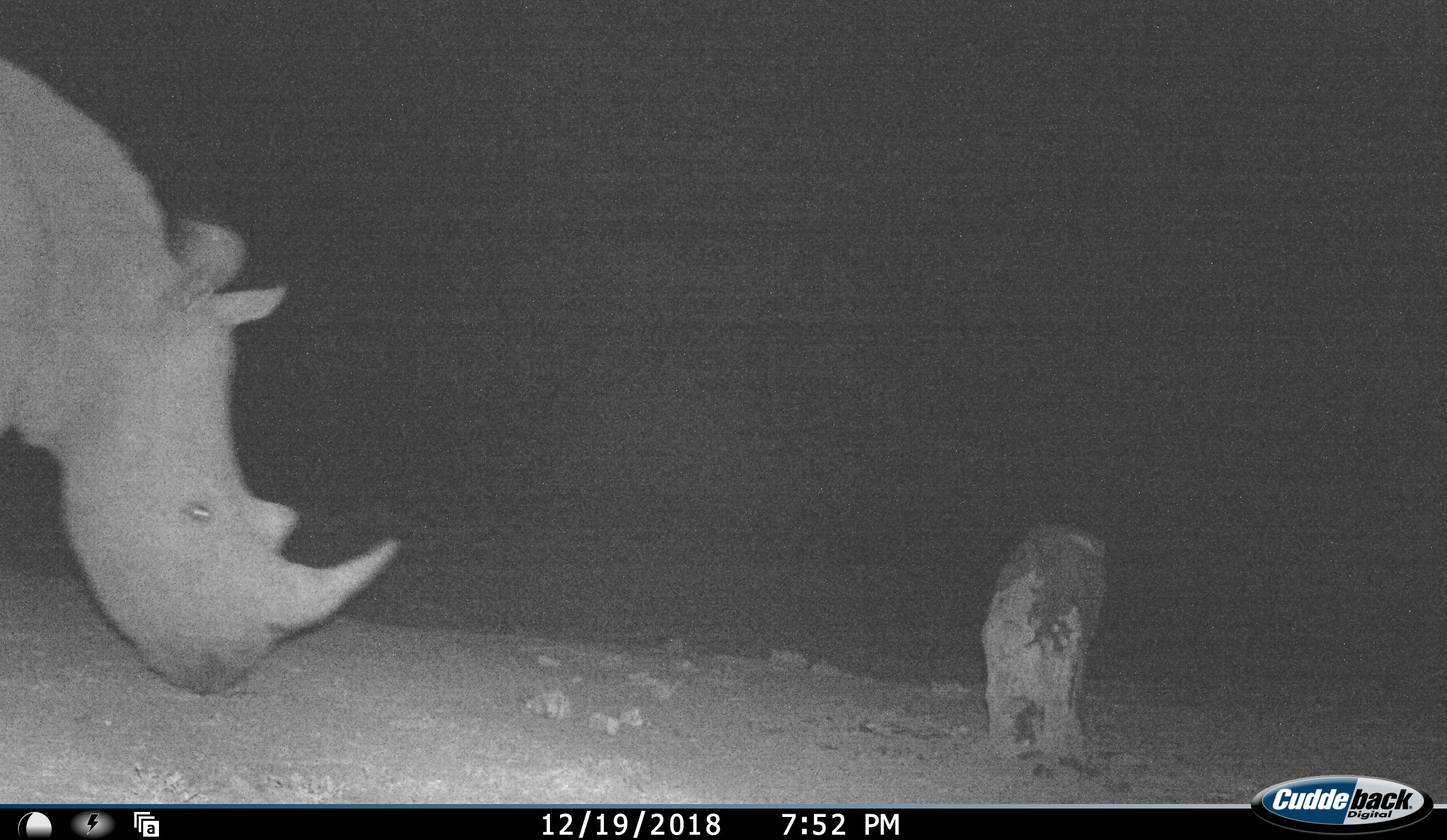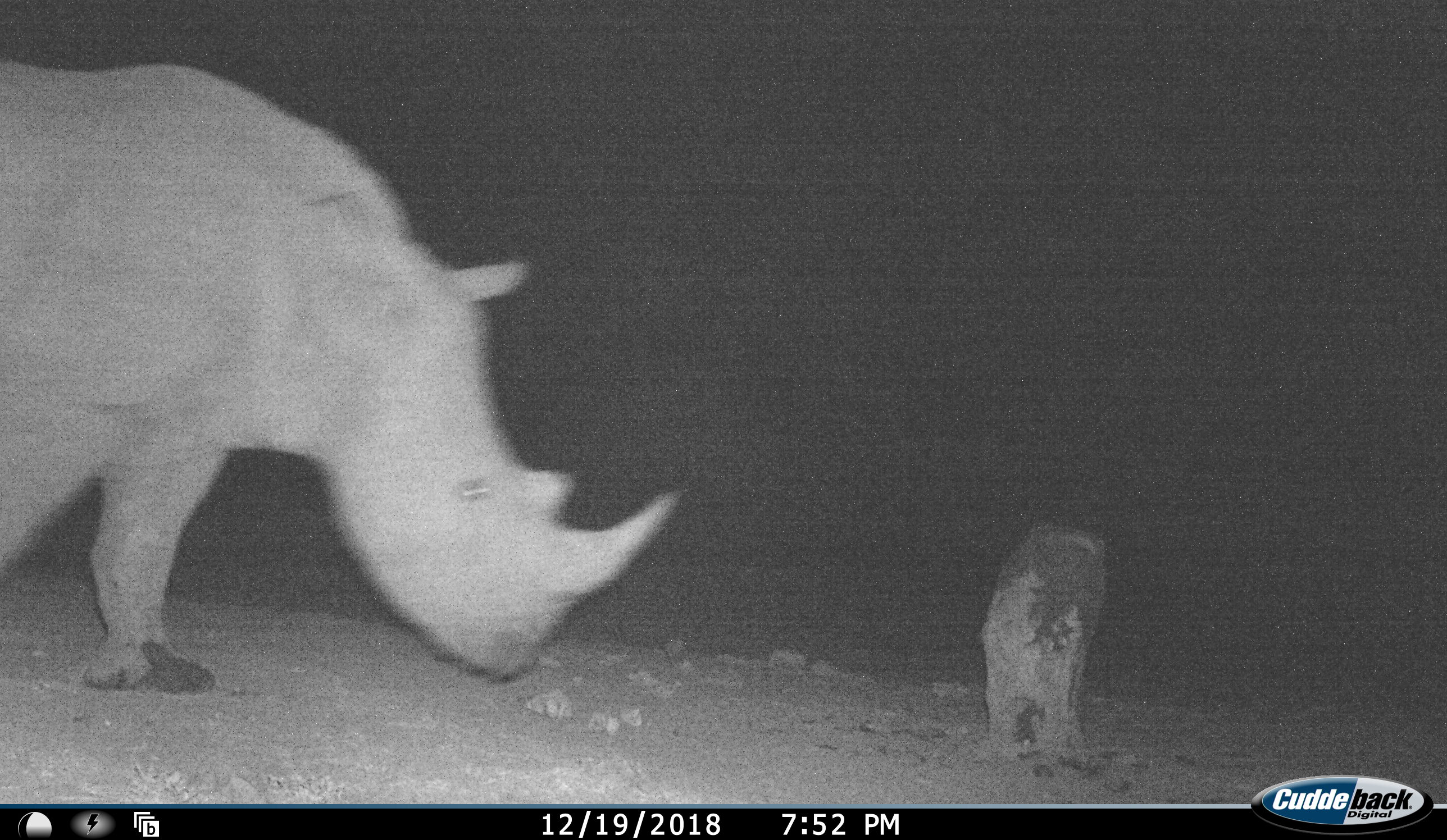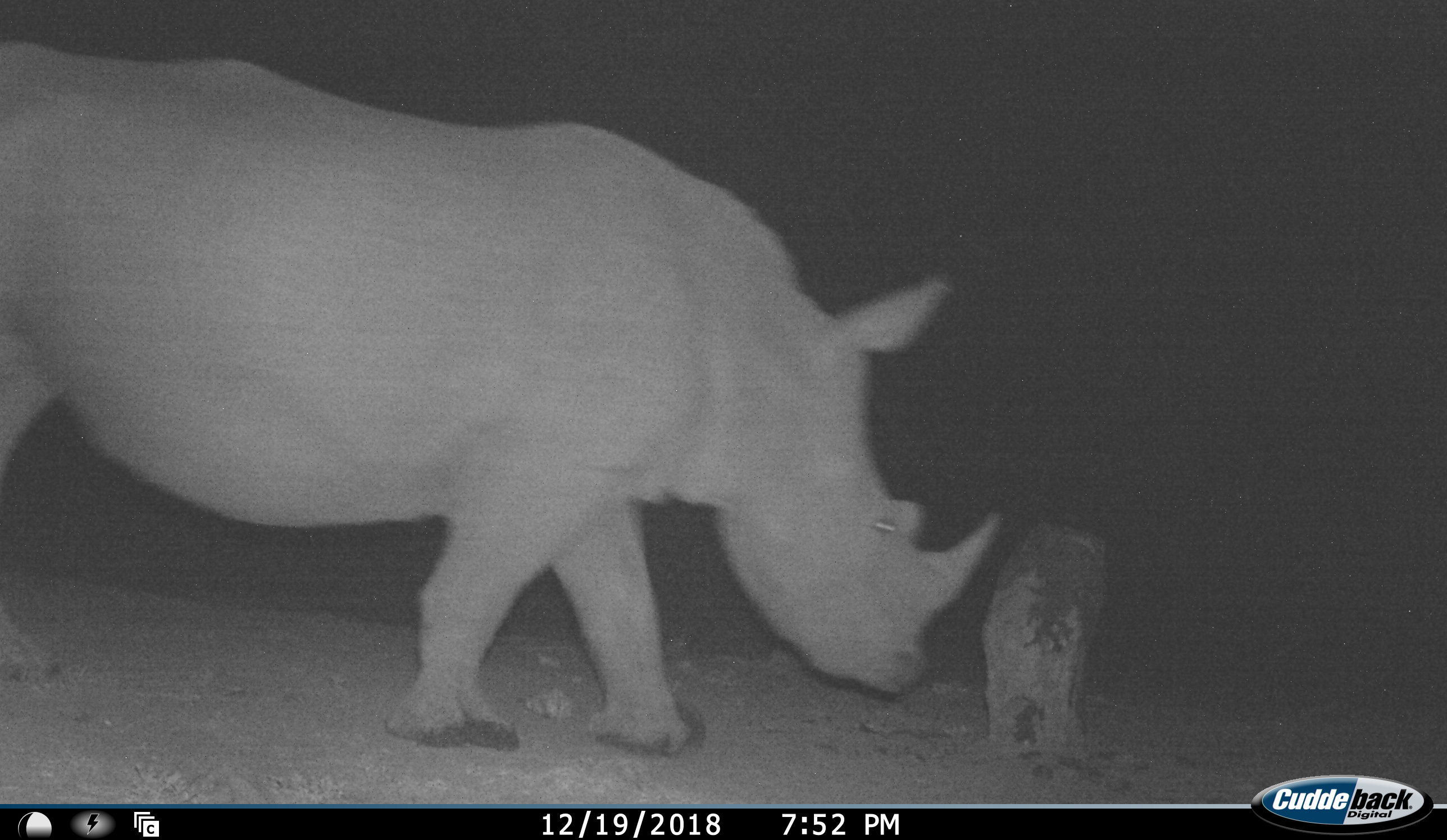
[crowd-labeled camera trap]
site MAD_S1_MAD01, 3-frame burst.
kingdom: Animalia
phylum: Chordata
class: Mammalia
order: Perissodactyla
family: Rhinocerotidae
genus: Ceratotherium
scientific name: Ceratotherium simum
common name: white rhinoceros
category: rhinoceroswhite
Rhinoceroswhite (white rhinoceros) (Ceratotherium simum), count 1. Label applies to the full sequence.